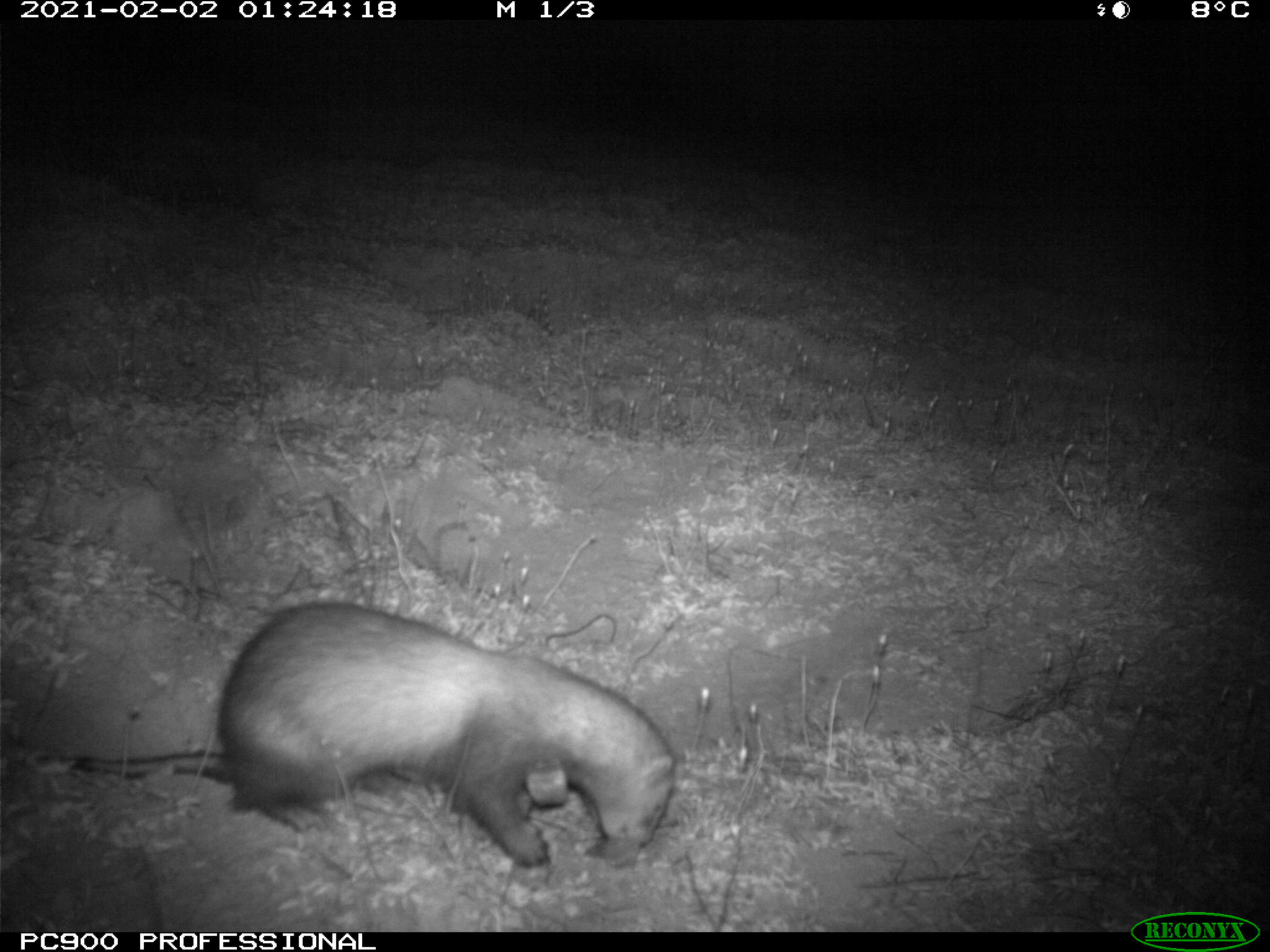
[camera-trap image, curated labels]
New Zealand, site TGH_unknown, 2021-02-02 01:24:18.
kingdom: Animalia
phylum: Chordata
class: Mammalia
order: Carnivora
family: Mustelidae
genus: Mustela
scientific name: Mustela furo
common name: ferret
Ferret (Mustela furo).